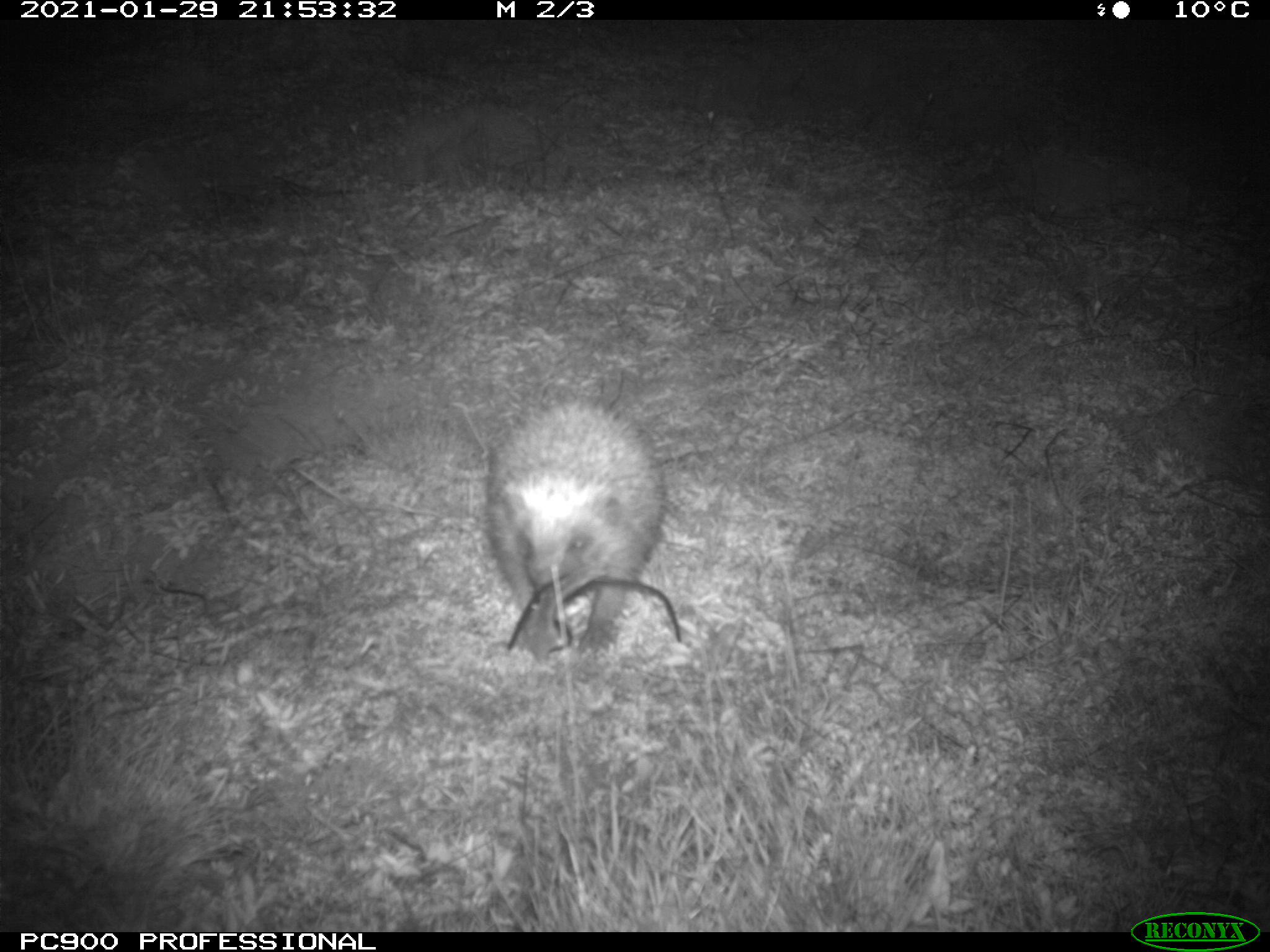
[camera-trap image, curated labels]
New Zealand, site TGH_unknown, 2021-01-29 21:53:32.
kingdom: Animalia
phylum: Chordata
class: Mammalia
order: Eulipotyphla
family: Erinaceidae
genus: Erinaceus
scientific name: Erinaceus europaeus europaeus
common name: european hedgehog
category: hedgehog